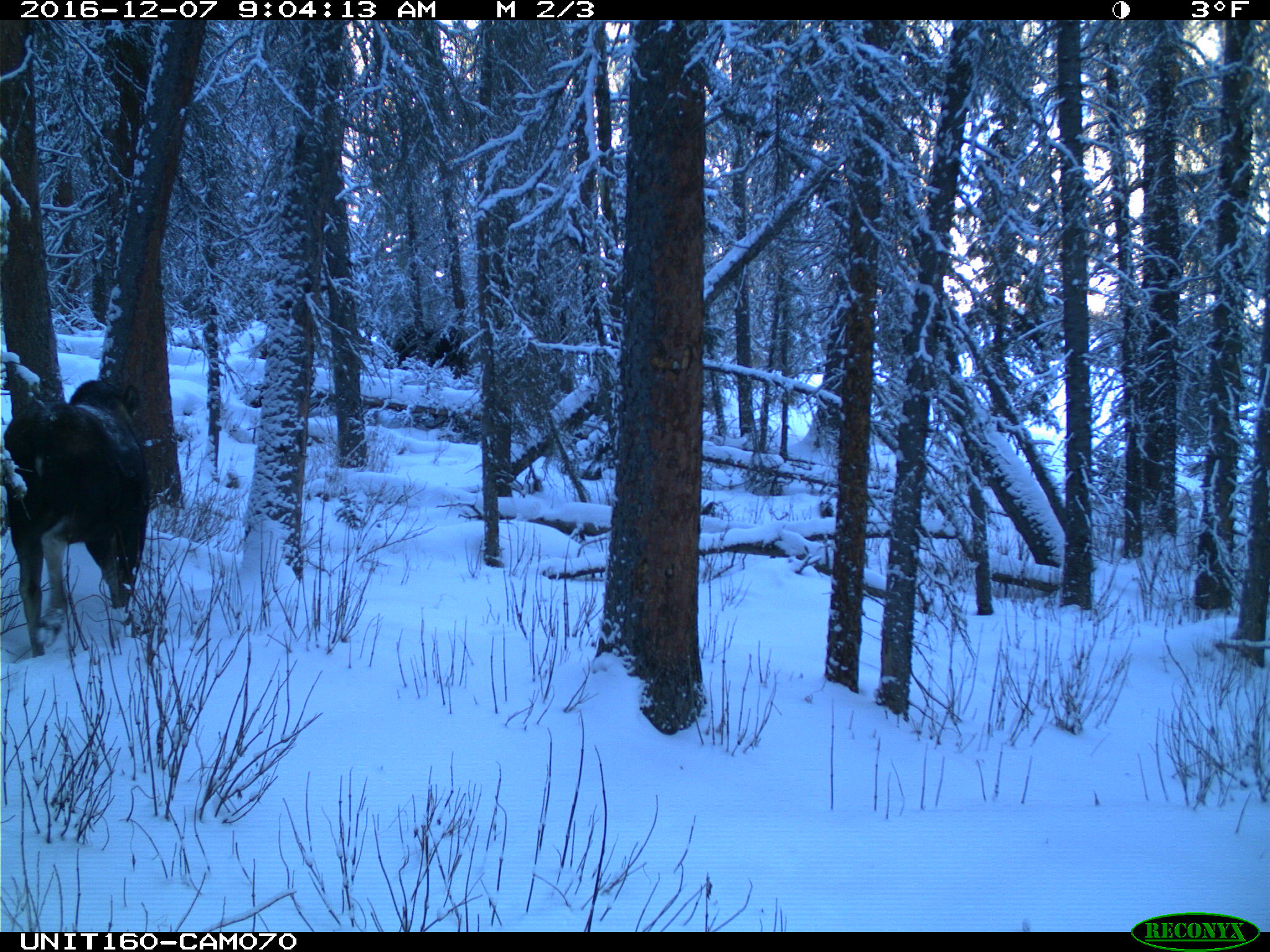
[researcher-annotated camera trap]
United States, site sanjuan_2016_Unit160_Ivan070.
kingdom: Animalia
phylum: Chordata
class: Mammalia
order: Artiodactyla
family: Cervidae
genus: Alces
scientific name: Alces alces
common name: moose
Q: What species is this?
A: Alces alces (moose).